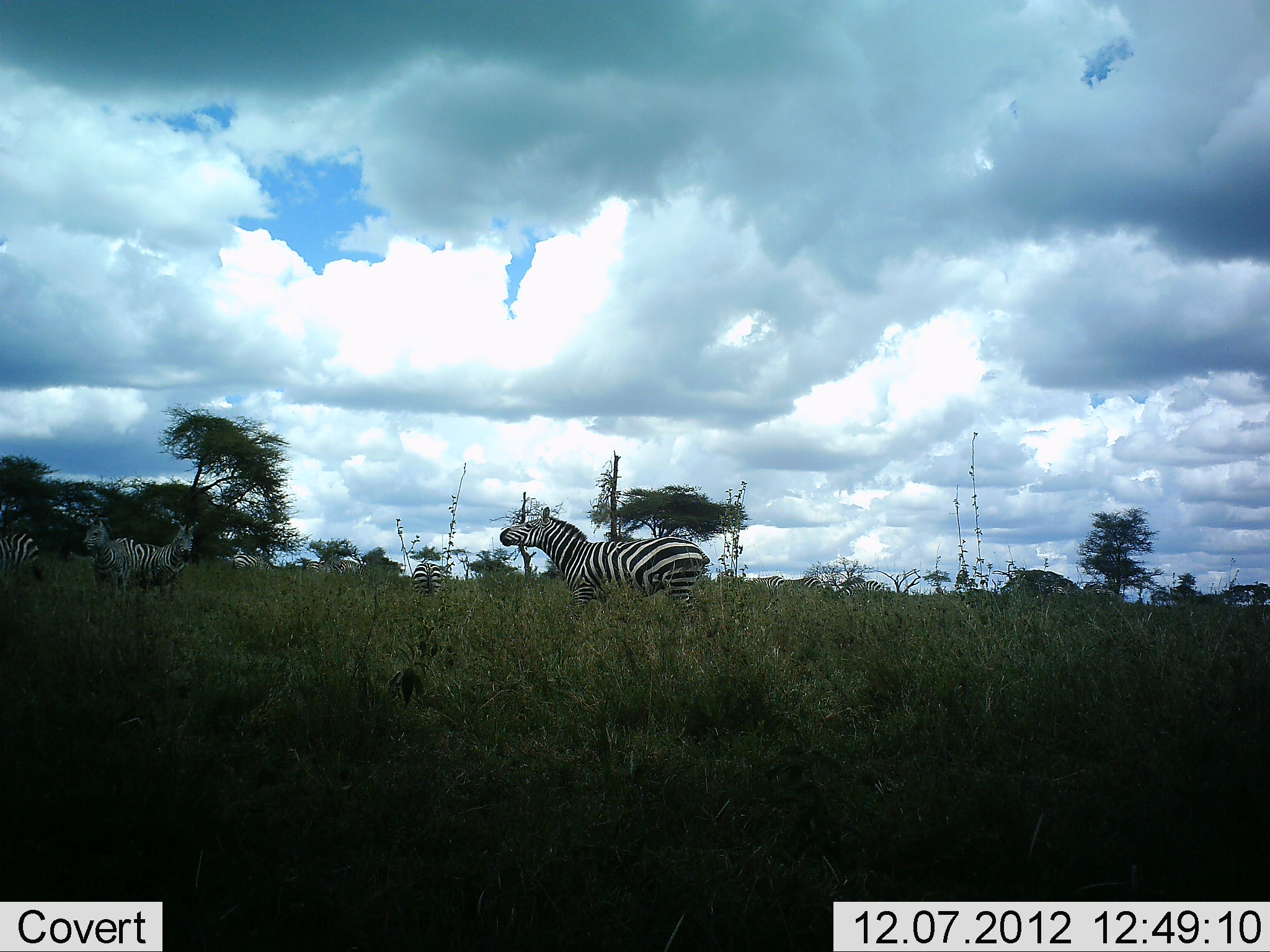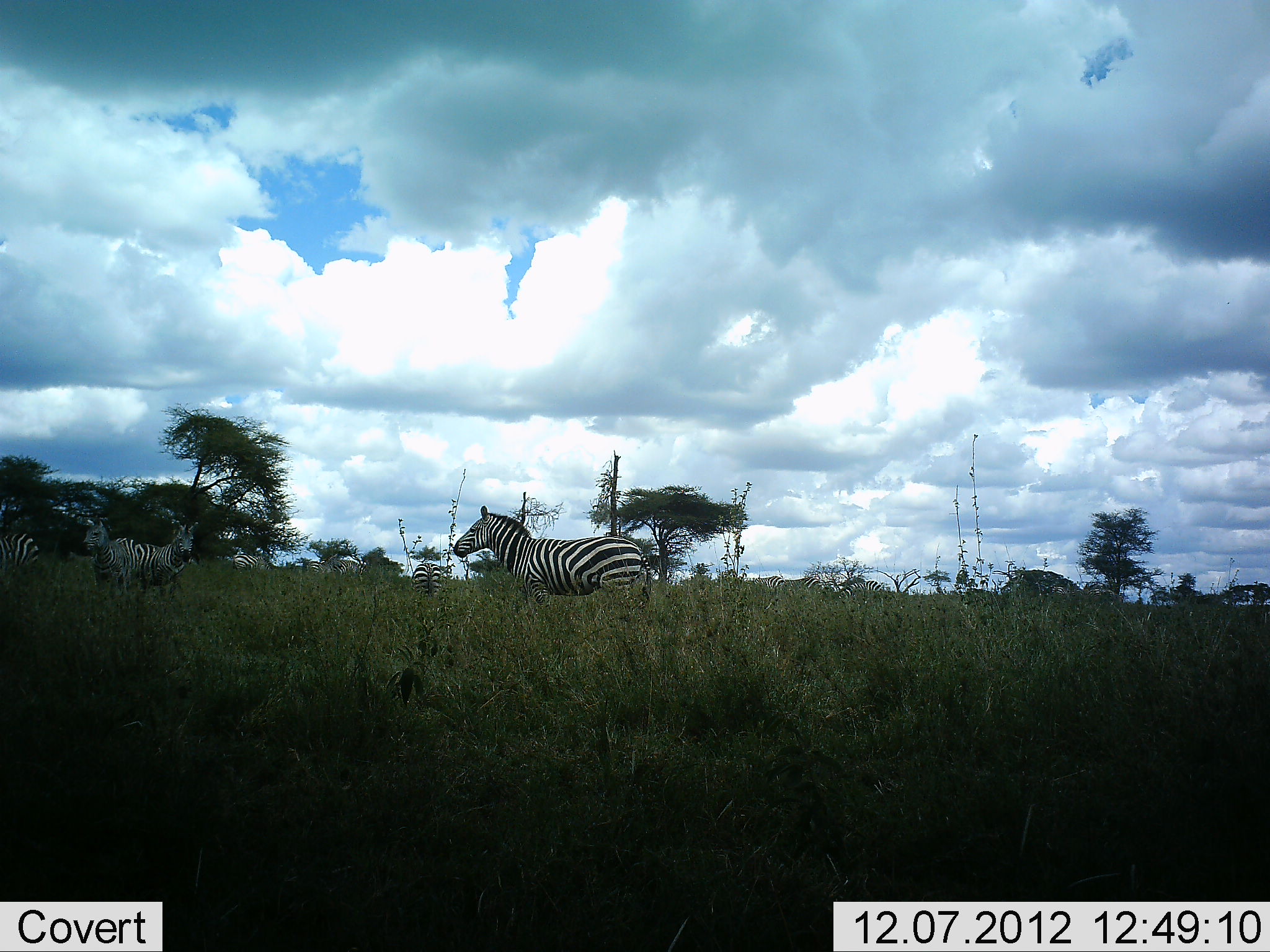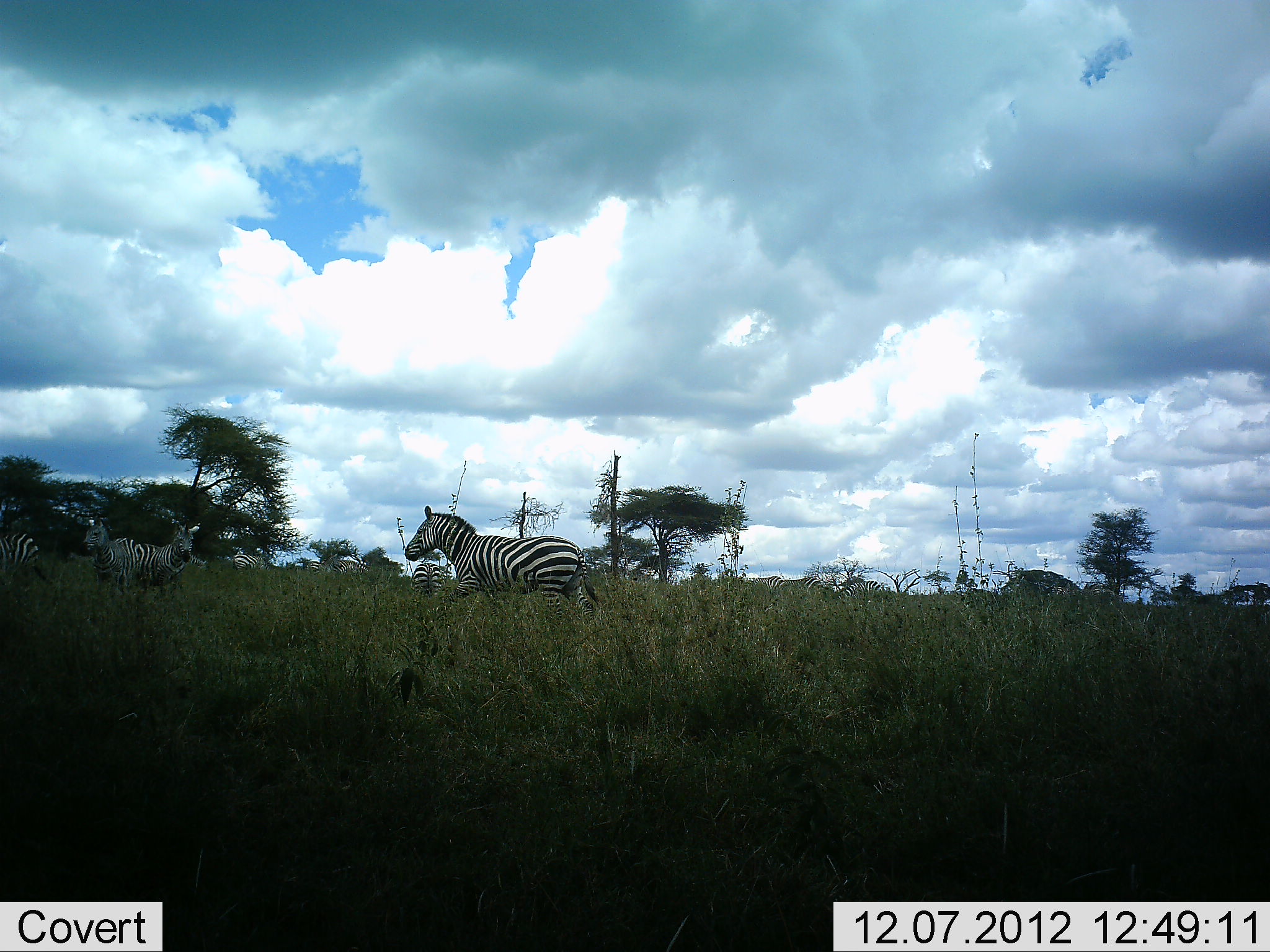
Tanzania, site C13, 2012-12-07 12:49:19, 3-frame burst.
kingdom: Animalia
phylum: Chordata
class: Mammalia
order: Perissodactyla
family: Equidae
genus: Equus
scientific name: Equus quagga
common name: plains zebra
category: zebra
Zebra (plains zebra) (Equus quagga), count 5. Behavior (volunteer vote fractions): standing 56%, resting 0%, moving 56%, interacting 11%. Young present (vote fraction): 0%. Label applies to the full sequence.